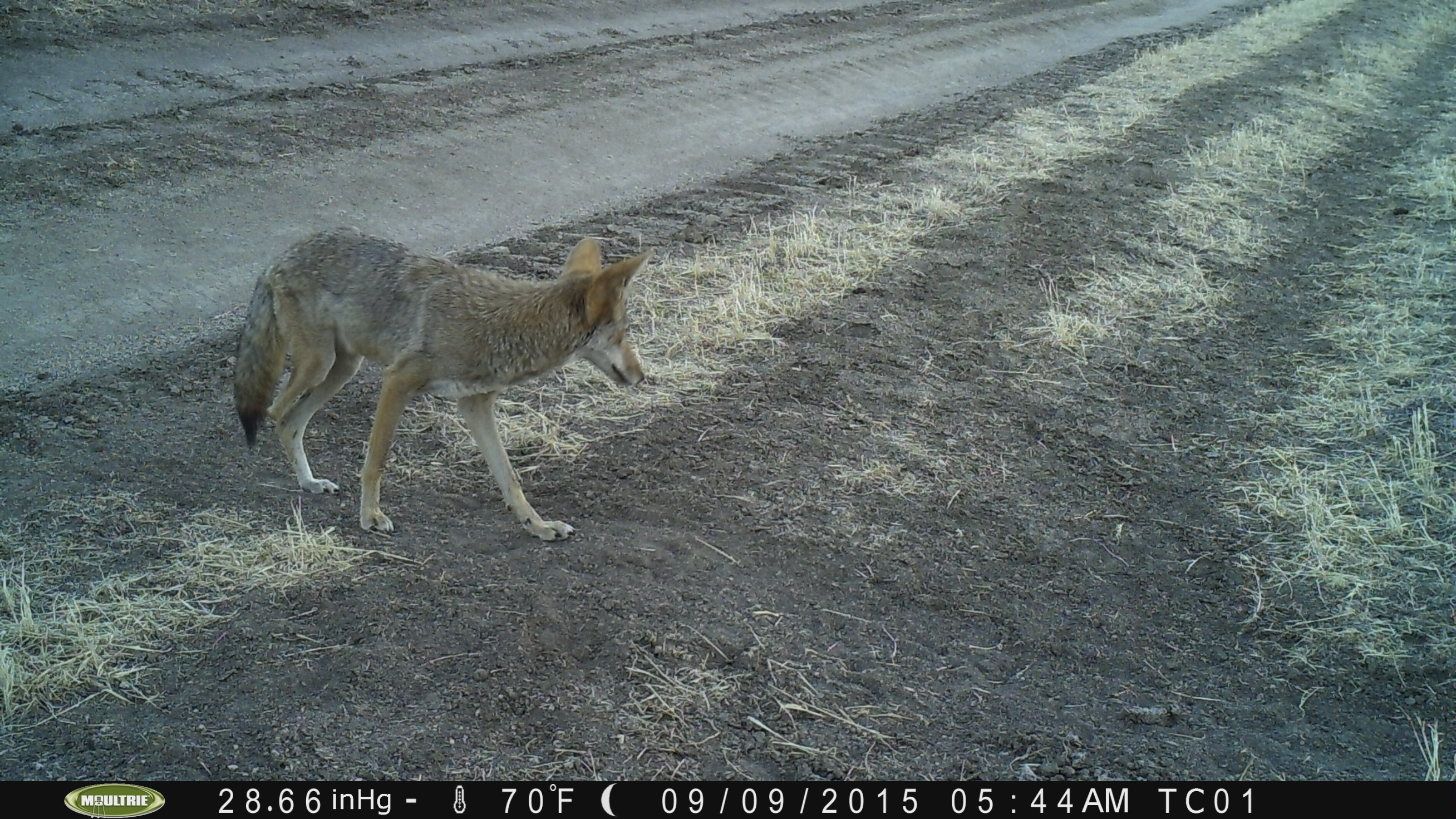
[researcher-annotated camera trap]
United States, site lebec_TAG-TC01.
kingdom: Animalia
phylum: Chordata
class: Mammalia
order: Carnivora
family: Canidae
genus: Canis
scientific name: Canis latrans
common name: coyote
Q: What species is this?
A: Canis latrans (coyote).